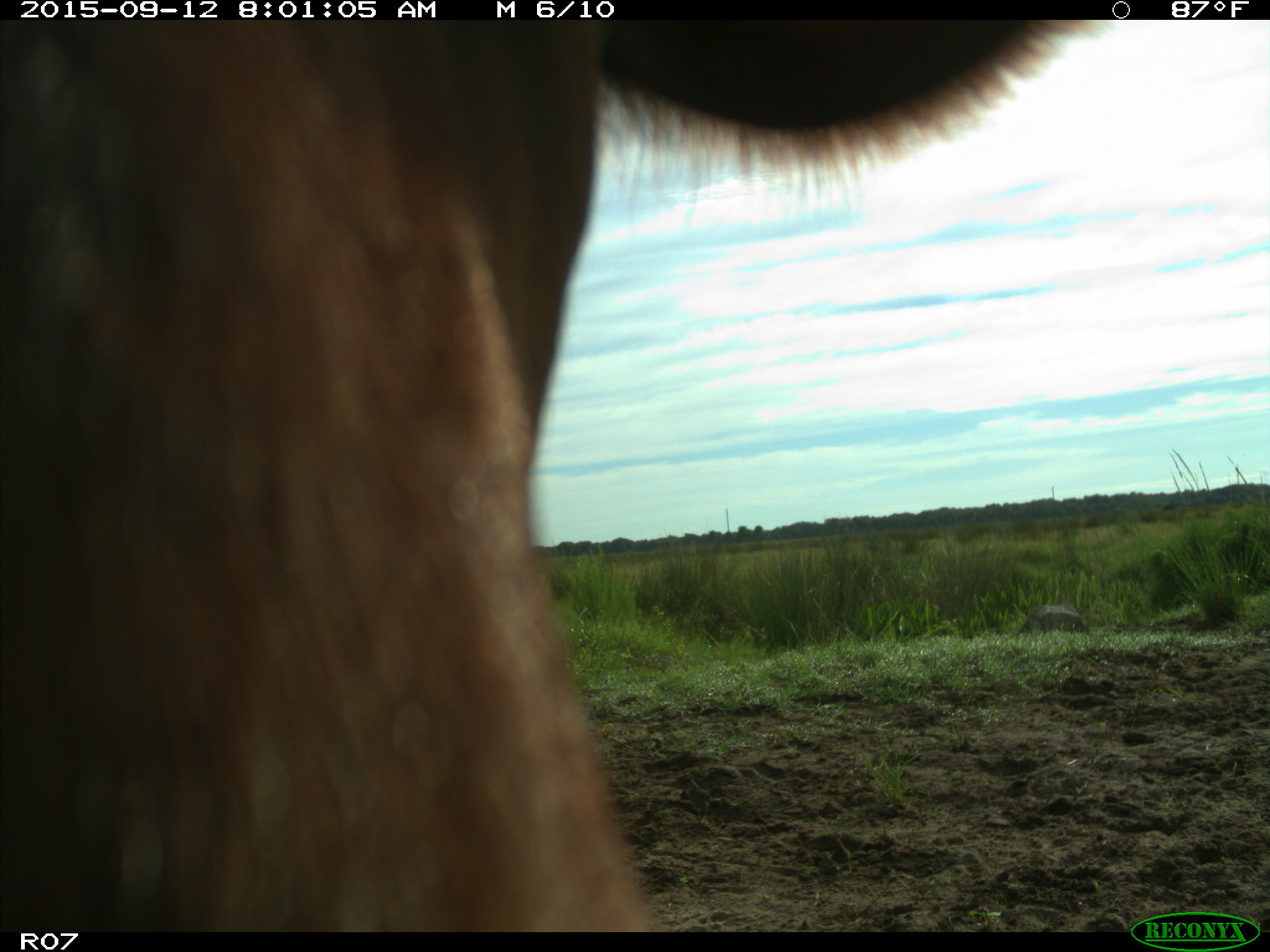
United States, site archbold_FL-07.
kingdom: Animalia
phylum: Chordata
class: Mammalia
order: Artiodactyla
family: Bovidae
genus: Bos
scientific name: Bos taurus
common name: domestic cow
Bos taurus (domestic cow).